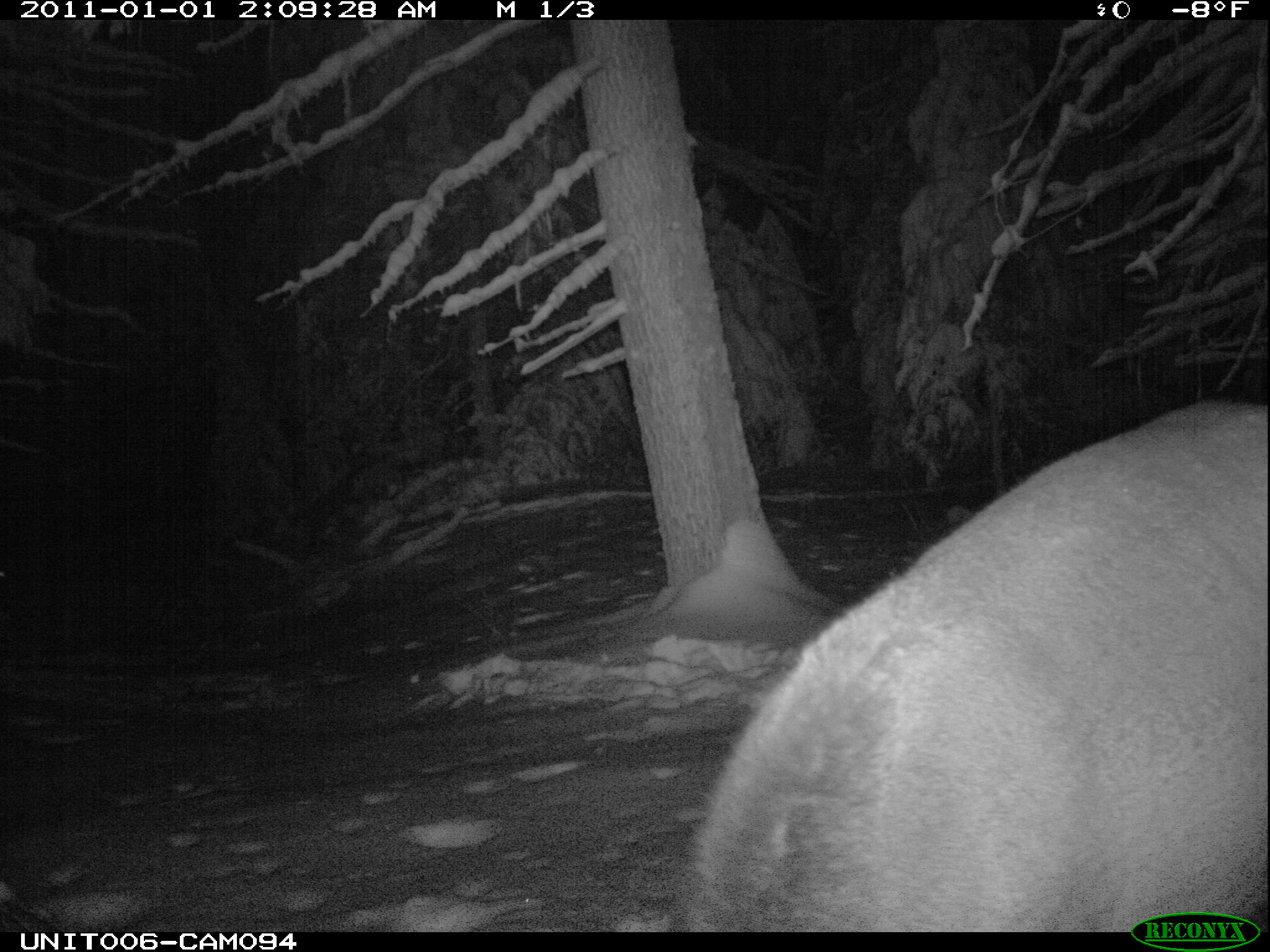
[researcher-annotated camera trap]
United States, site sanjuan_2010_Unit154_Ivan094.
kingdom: Animalia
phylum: Chordata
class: Mammalia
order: Artiodactyla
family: Cervidae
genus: Cervus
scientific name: Cervus elaphus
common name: red deer